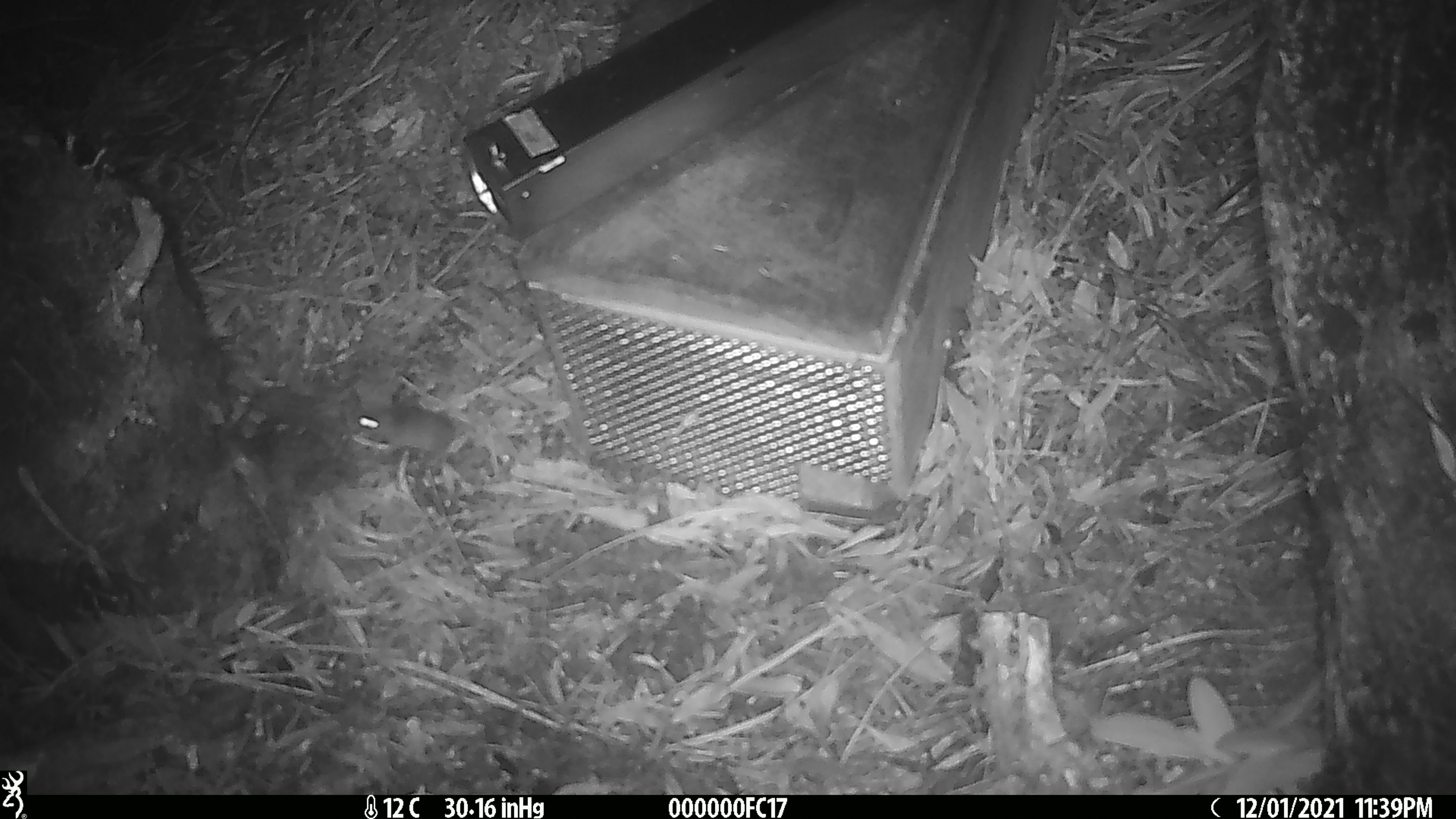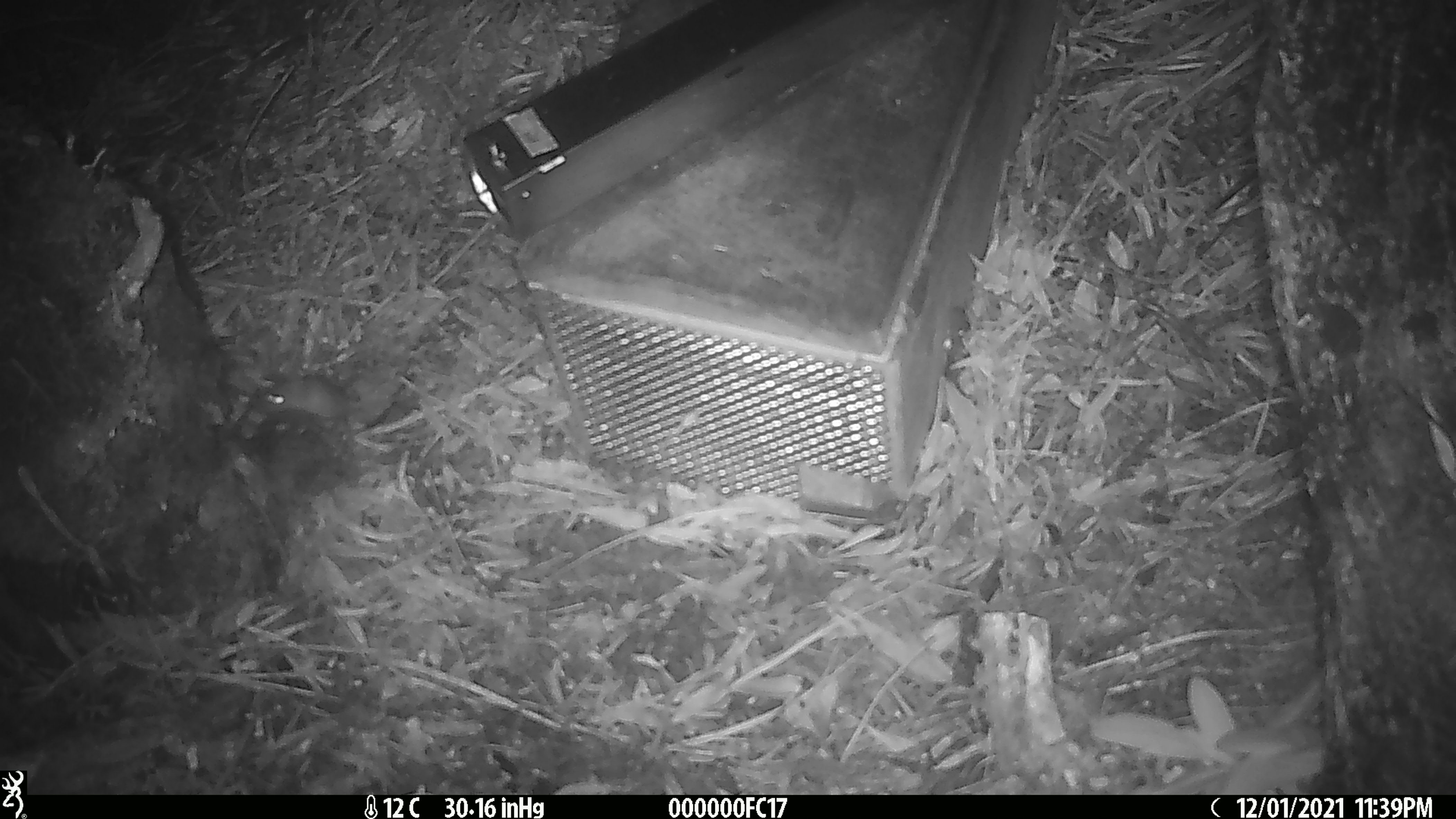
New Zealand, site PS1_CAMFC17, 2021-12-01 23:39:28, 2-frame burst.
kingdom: Animalia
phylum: Chordata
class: Mammalia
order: Rodentia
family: Muridae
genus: Mus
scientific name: Mus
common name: mouse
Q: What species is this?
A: Mouse (Mus).